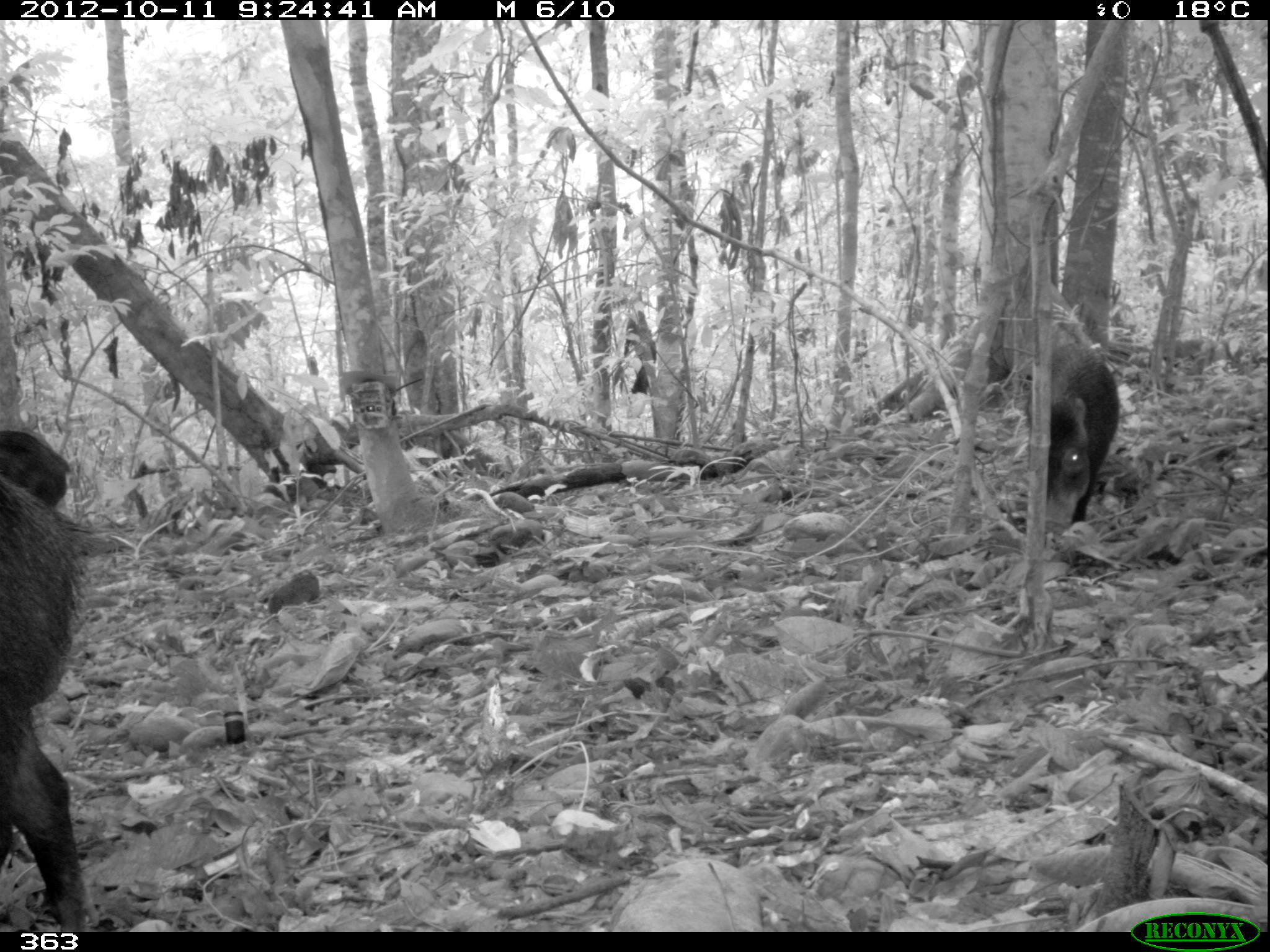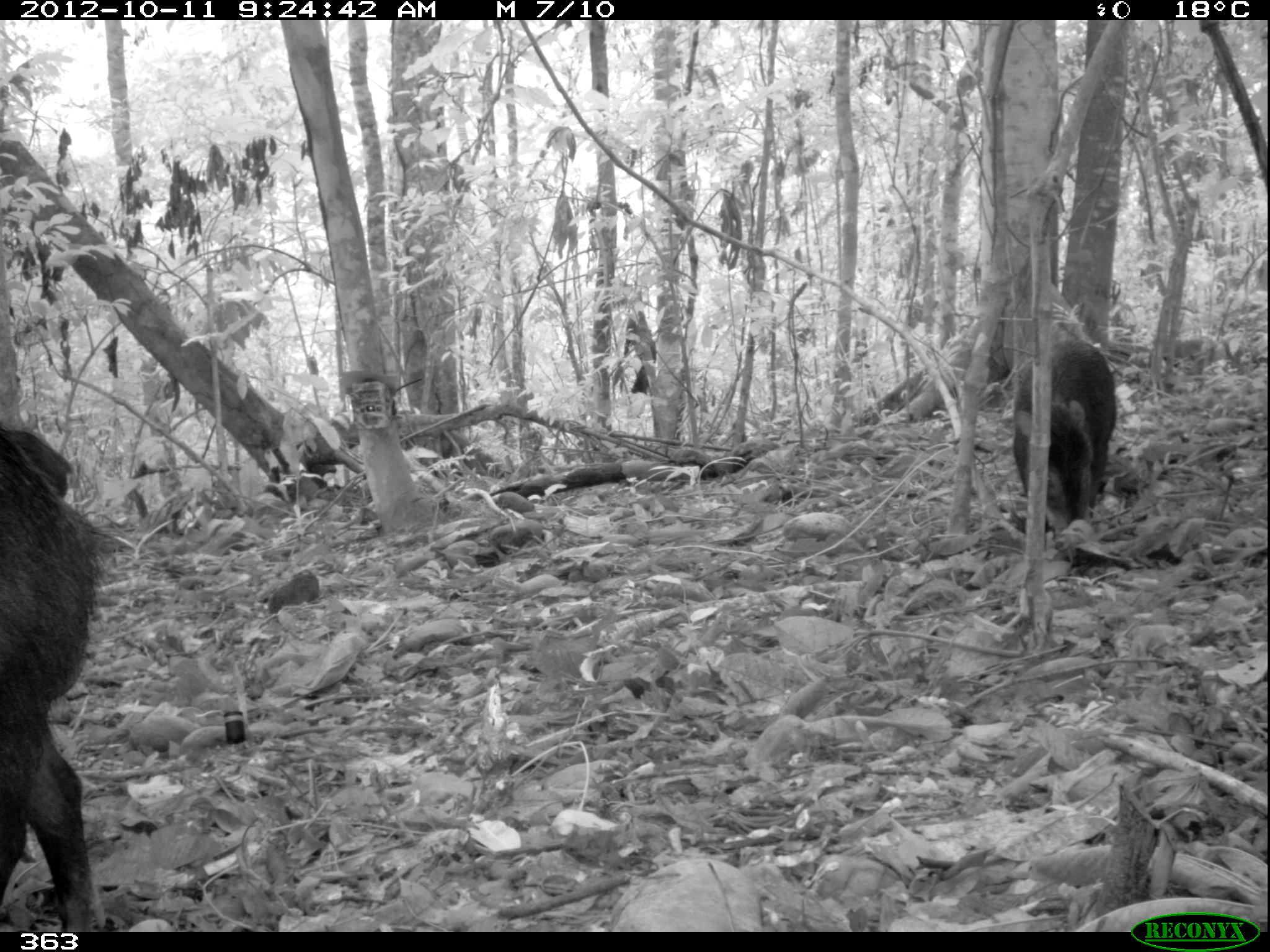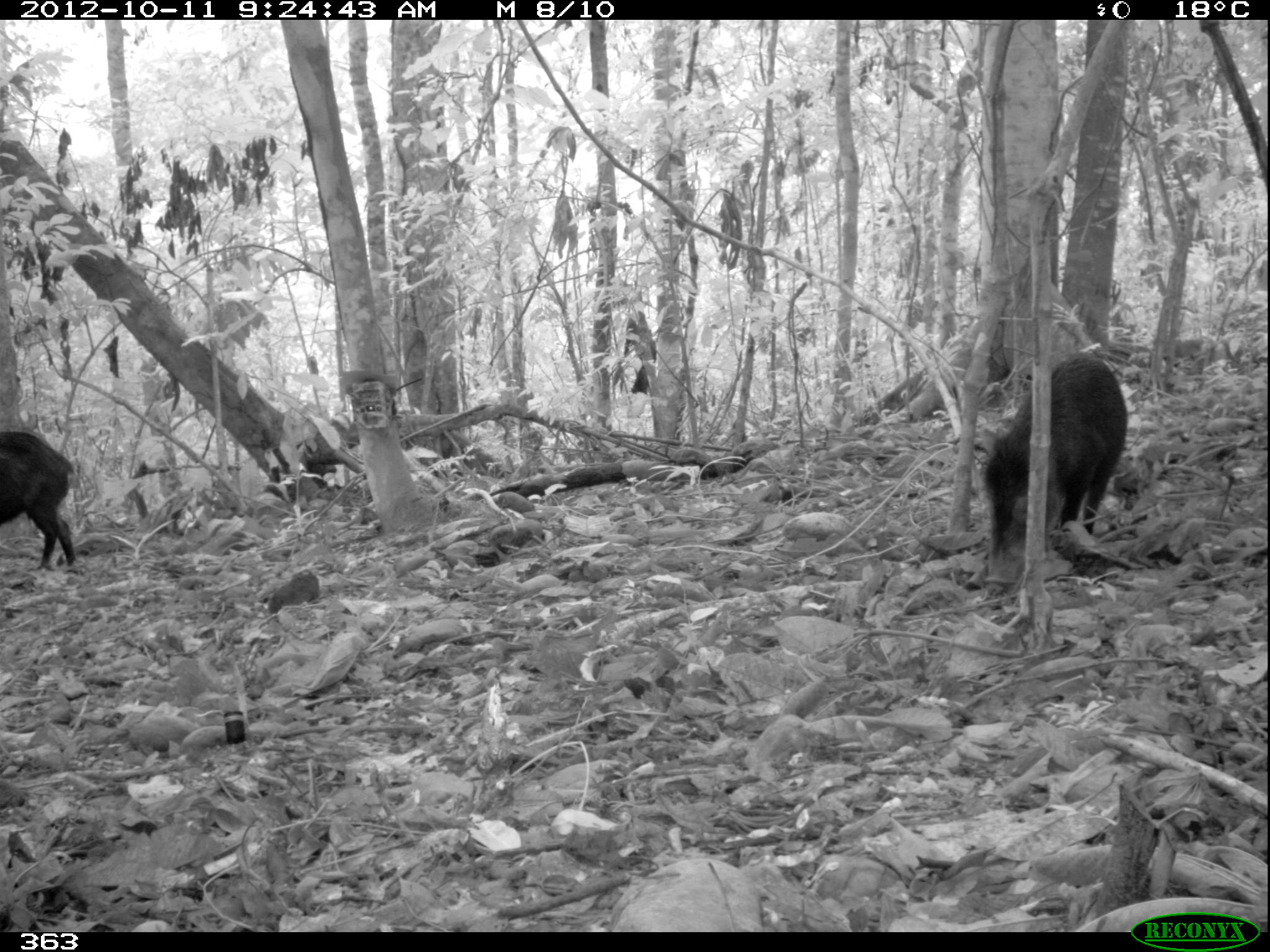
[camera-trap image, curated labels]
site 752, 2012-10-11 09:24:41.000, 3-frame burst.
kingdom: Animalia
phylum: Chordata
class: Mammalia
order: Artiodactyla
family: Tayassuidae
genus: Tayassu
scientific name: Tayassu pecari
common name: white-lipped peccary